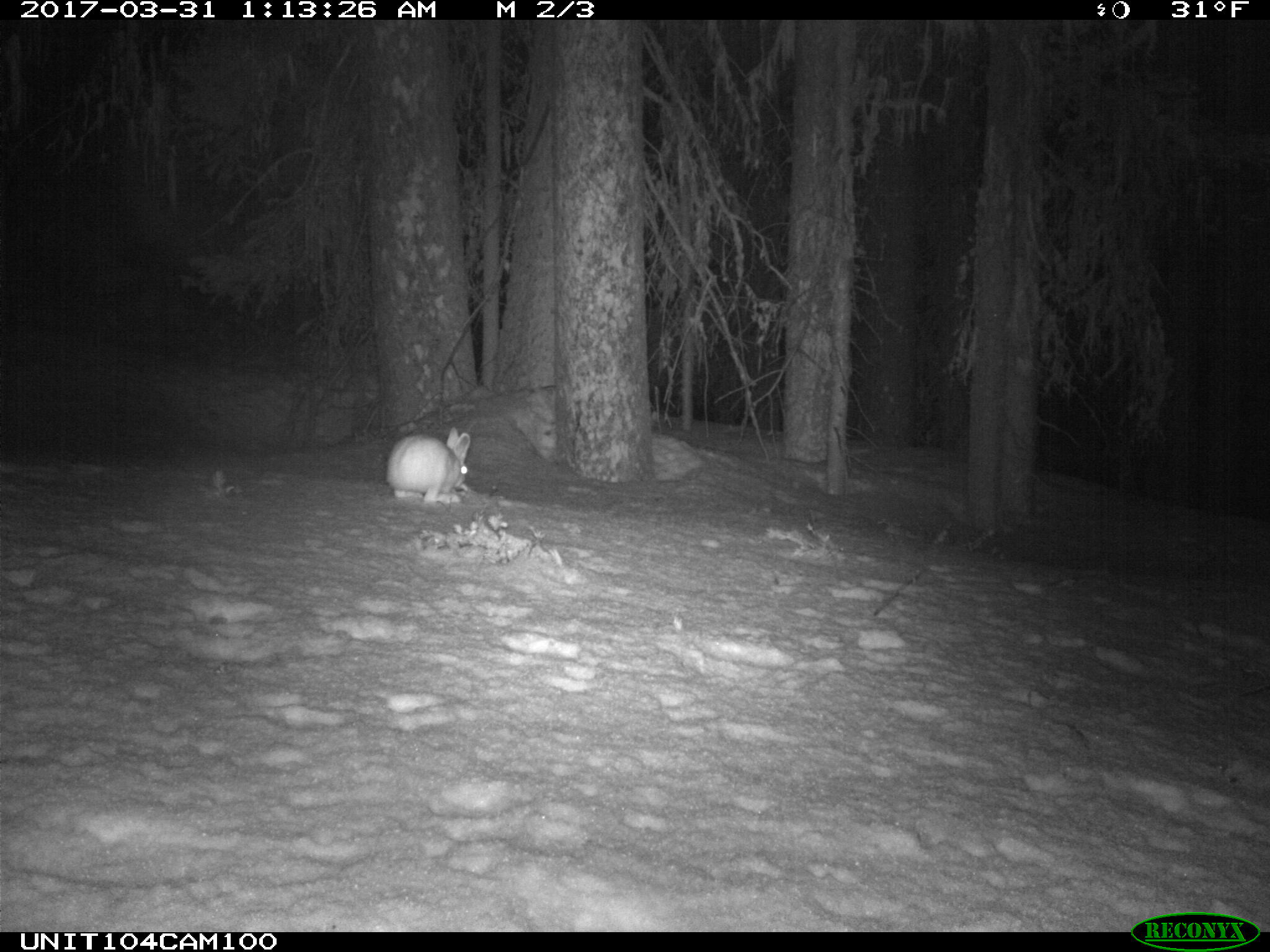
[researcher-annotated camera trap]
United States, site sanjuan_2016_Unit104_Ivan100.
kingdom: Animalia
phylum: Chordata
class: Mammalia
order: Lagomorpha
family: Leporidae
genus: Lepus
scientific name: Lepus americanus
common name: snowshoe hare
Lepus americanus (snowshoe hare).